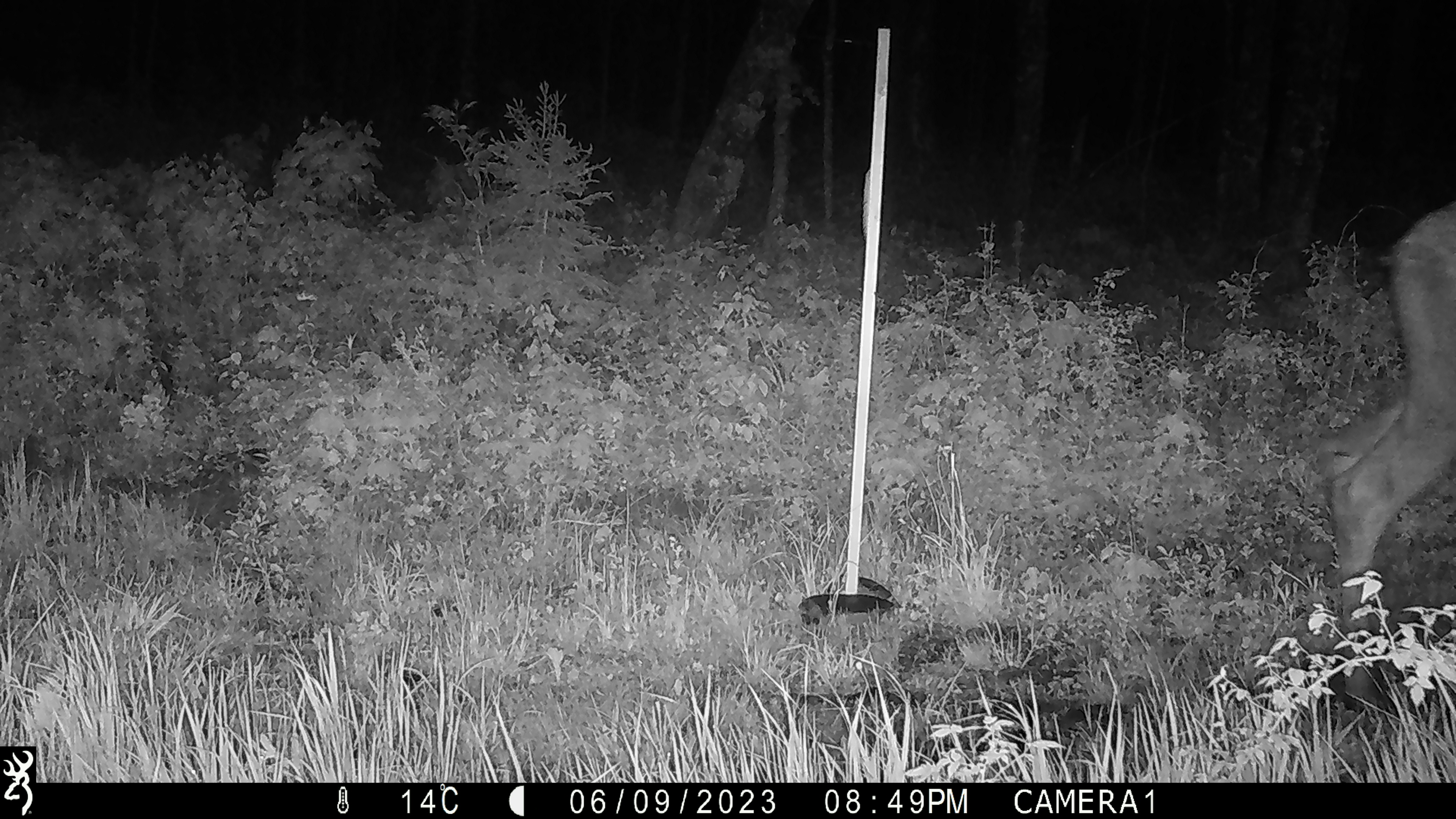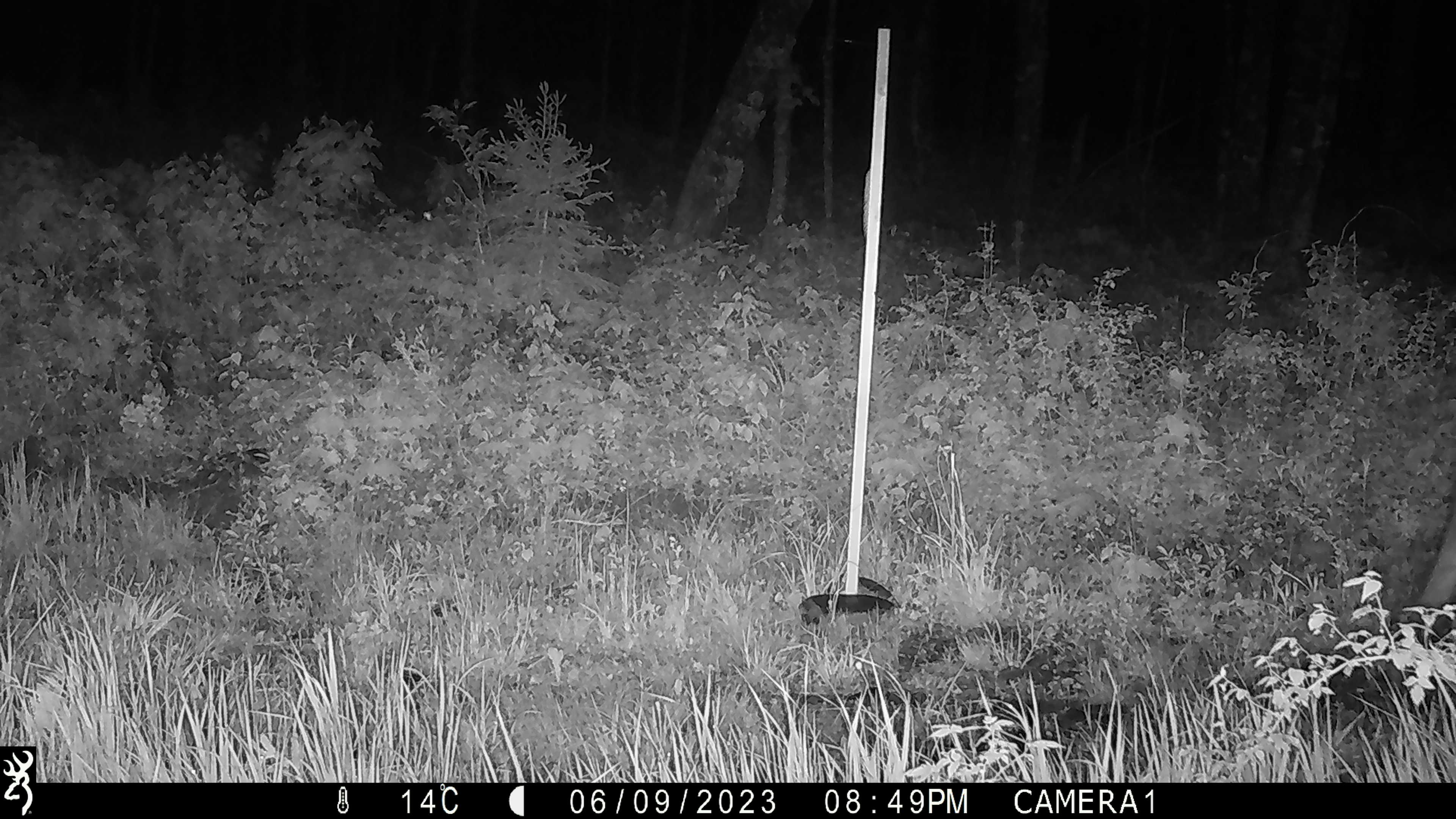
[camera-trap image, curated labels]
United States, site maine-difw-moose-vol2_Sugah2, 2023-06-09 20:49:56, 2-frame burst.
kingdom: Animalia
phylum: Chordata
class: Mammalia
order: Artiodactyla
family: Cervidae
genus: Alces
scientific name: Alces alces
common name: moose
Moose (Alces alces).